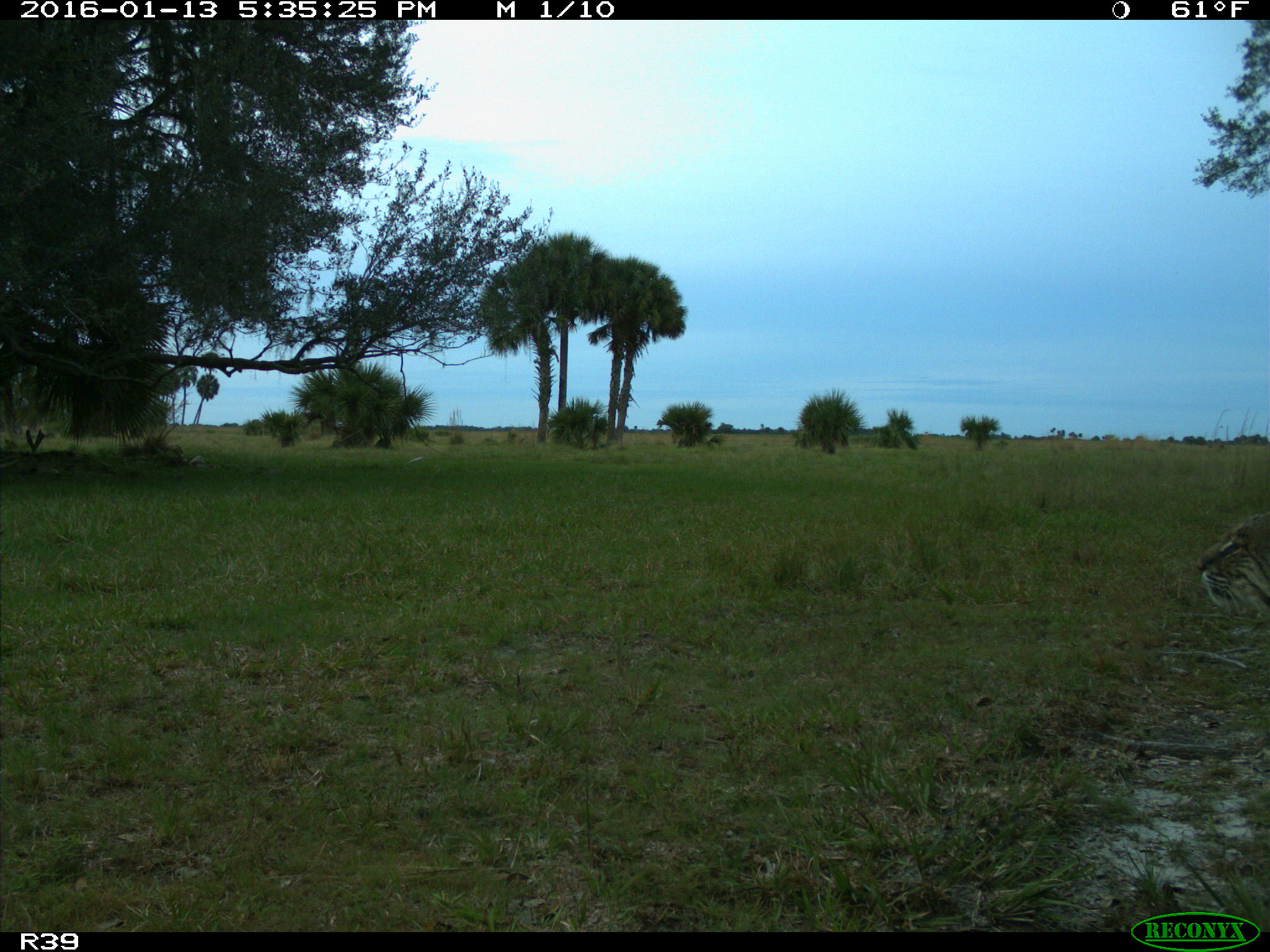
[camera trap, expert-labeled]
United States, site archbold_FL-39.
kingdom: Animalia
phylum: Chordata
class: Mammalia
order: Carnivora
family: Felidae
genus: Lynx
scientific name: Lynx rufus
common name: bobcat